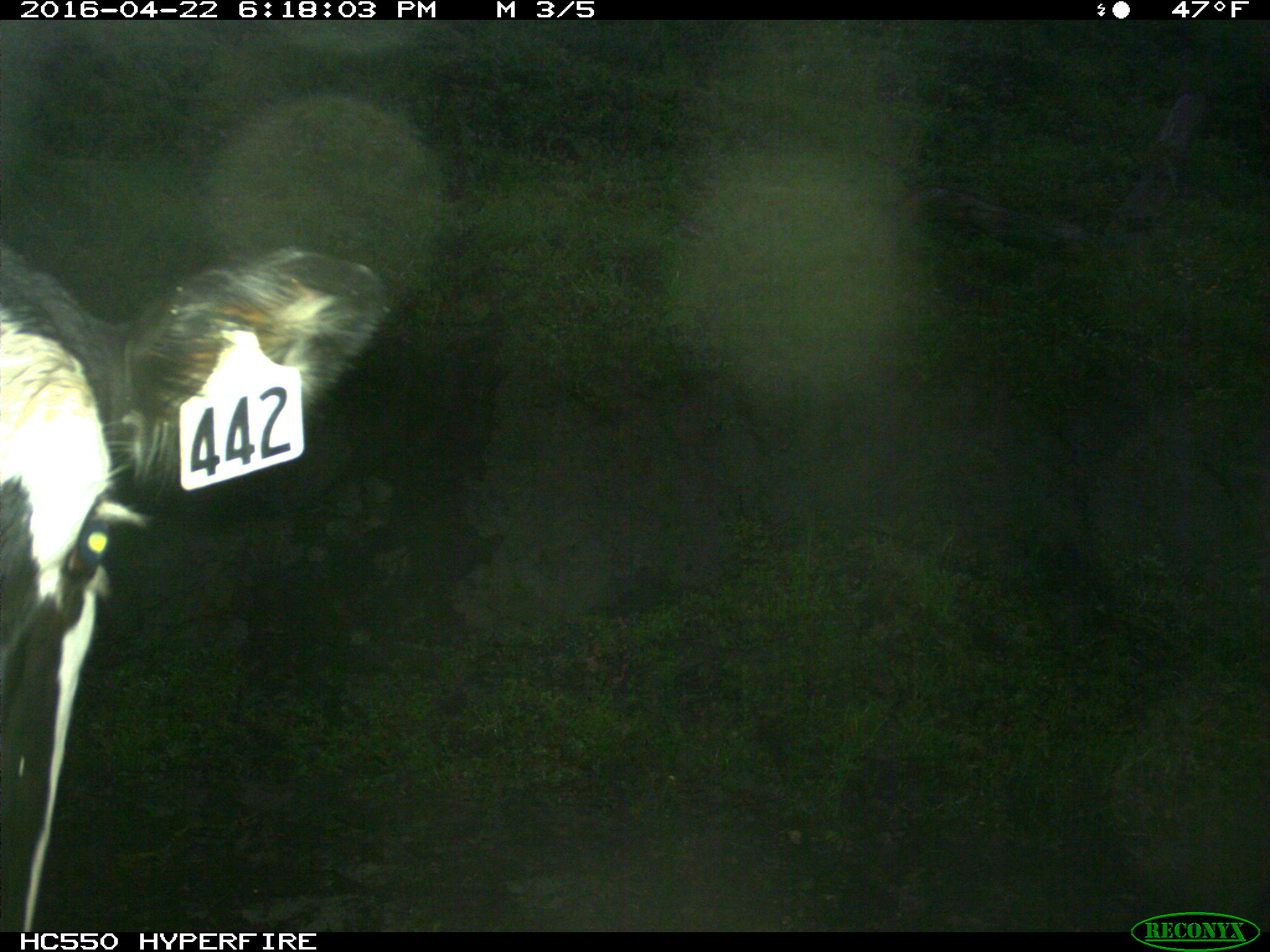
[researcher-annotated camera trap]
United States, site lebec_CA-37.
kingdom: Animalia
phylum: Chordata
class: Mammalia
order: Artiodactyla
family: Bovidae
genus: Bos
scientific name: Bos taurus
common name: domestic cow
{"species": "Bos taurus (domestic cow)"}